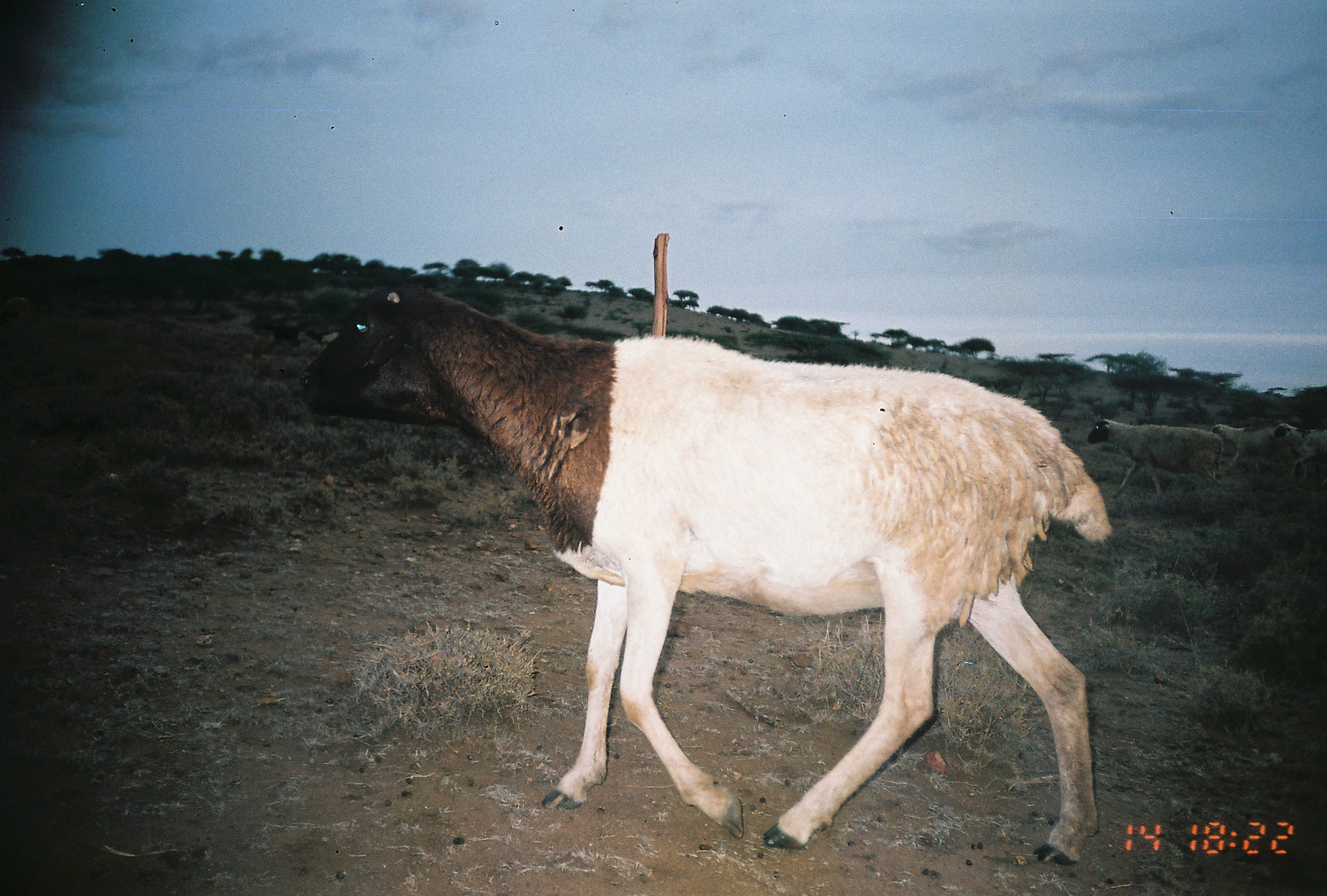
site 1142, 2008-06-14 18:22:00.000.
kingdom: Animalia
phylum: Chordata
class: Mammalia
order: Artiodactyla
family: Bovidae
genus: Ovis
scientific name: Ovis aries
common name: domestic sheep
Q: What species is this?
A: Ovis aries (domestic sheep).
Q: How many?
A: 1.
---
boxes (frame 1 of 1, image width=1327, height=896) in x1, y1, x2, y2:
ovis aries: 299, 285, 1113, 870; 1087, 413, 1226, 503; 1211, 420, 1309, 471; 1272, 422, 1326, 476